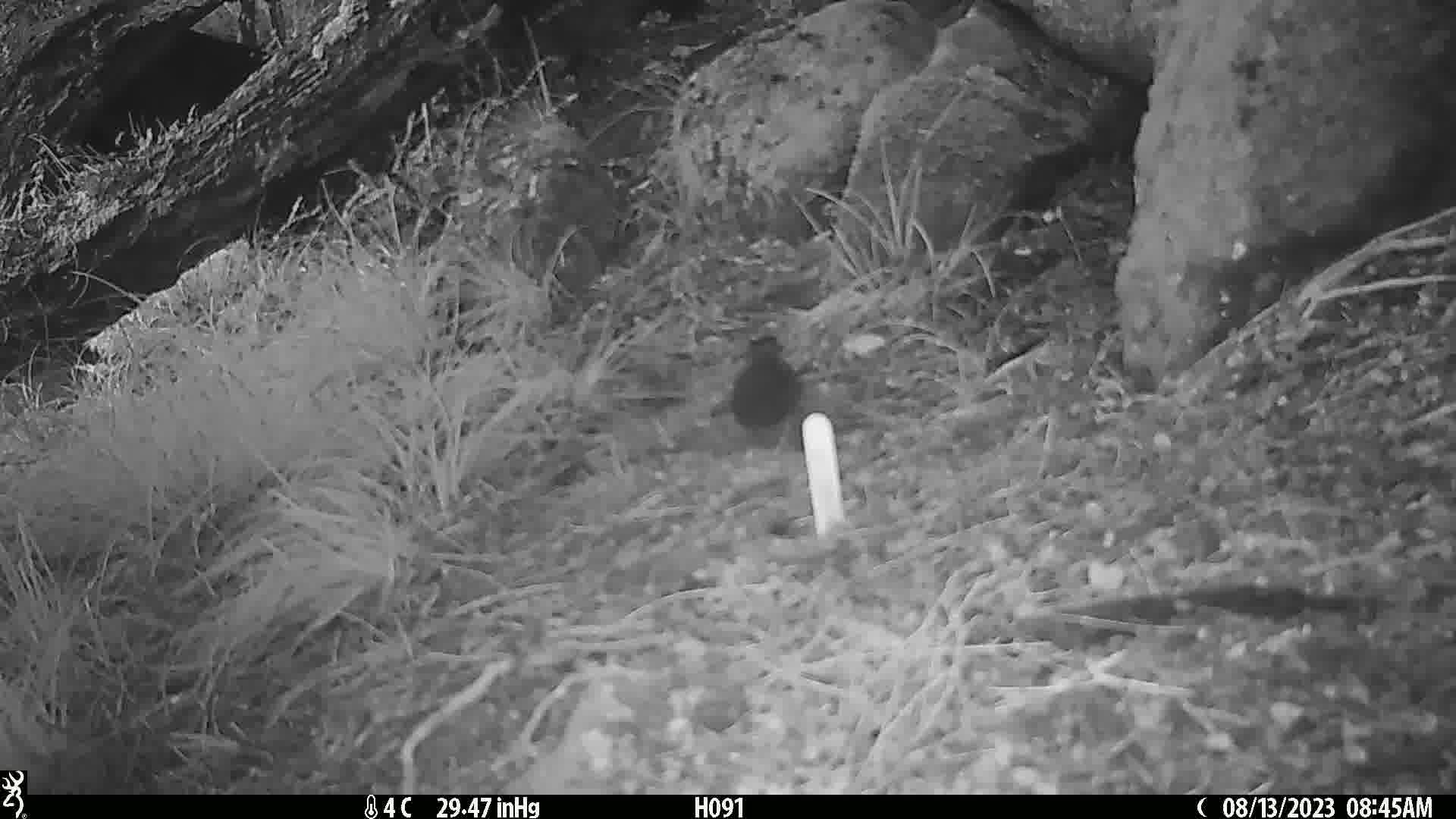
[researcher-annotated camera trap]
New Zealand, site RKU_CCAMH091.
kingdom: Animalia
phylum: Chordata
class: Aves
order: Passeriformes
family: Turdidae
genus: Turdus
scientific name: Turdus merula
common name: eurasian blackbird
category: blackbird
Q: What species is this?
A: Blackbird (eurasian blackbird) (Turdus merula).